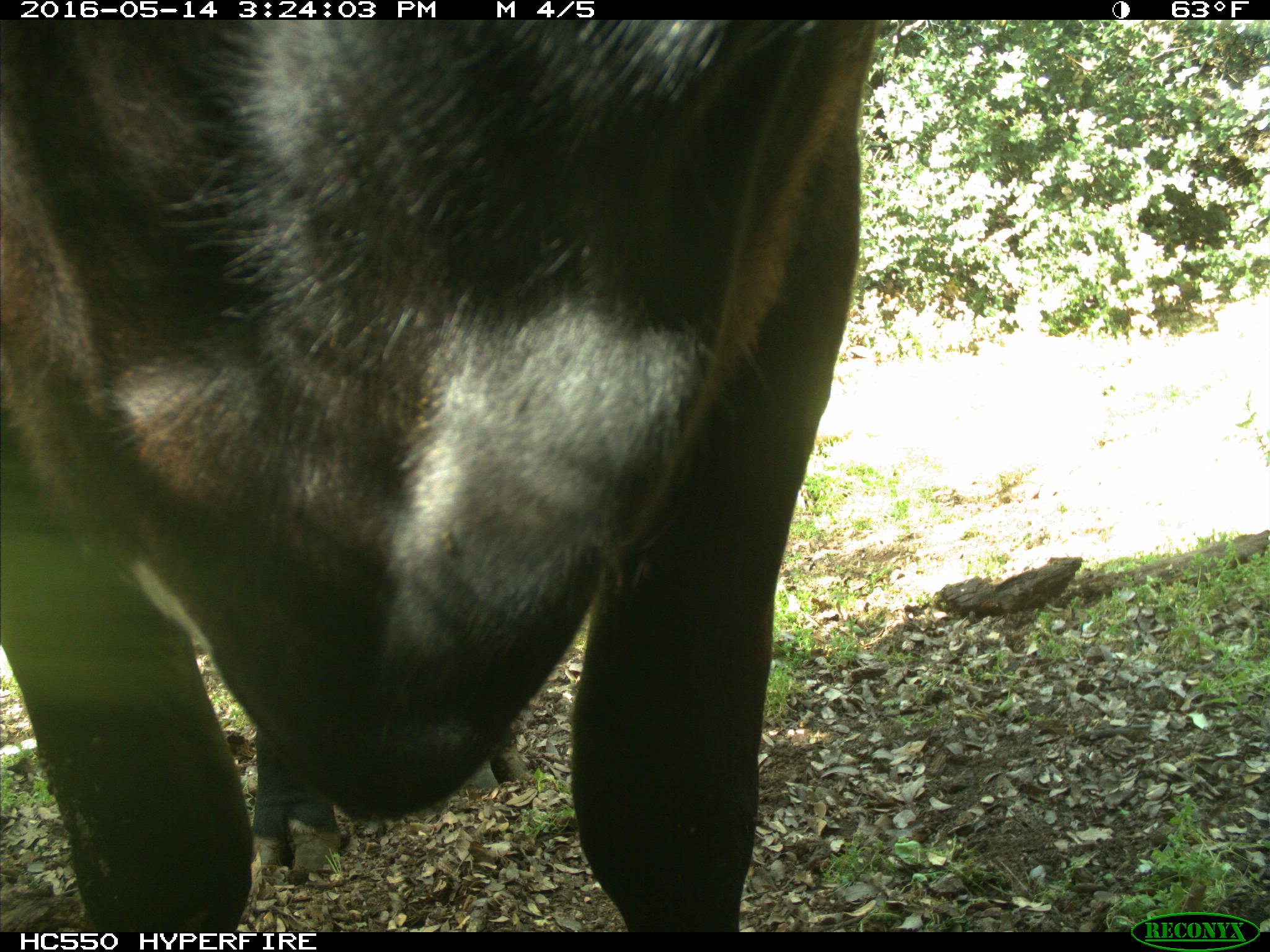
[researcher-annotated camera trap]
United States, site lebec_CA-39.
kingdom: Animalia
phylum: Chordata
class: Mammalia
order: Artiodactyla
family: Bovidae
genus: Bos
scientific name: Bos taurus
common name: domestic cow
Bos taurus (domestic cow).